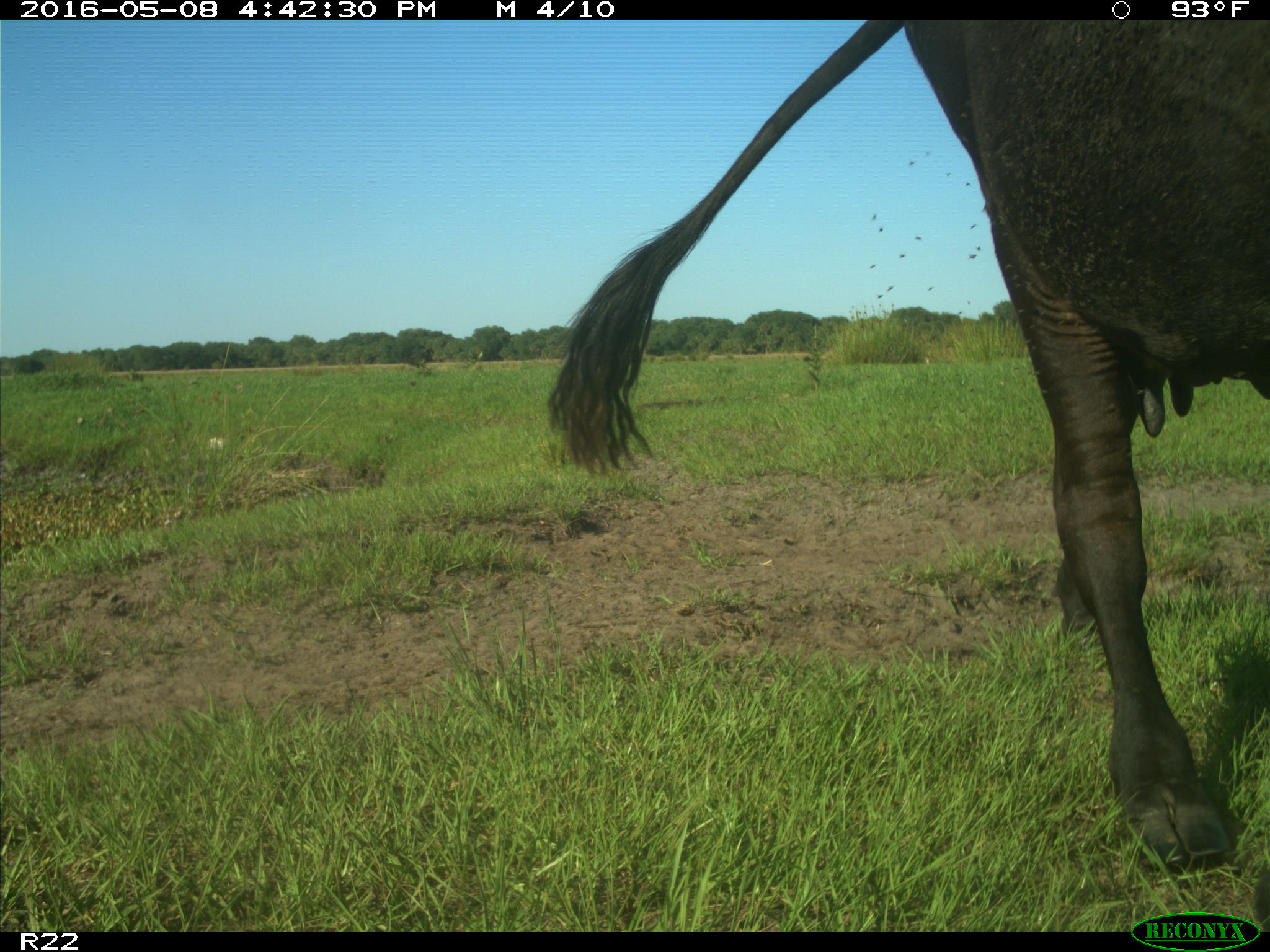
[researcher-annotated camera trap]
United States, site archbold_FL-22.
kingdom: Animalia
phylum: Chordata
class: Mammalia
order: Artiodactyla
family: Bovidae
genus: Bos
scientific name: Bos taurus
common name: domestic cow